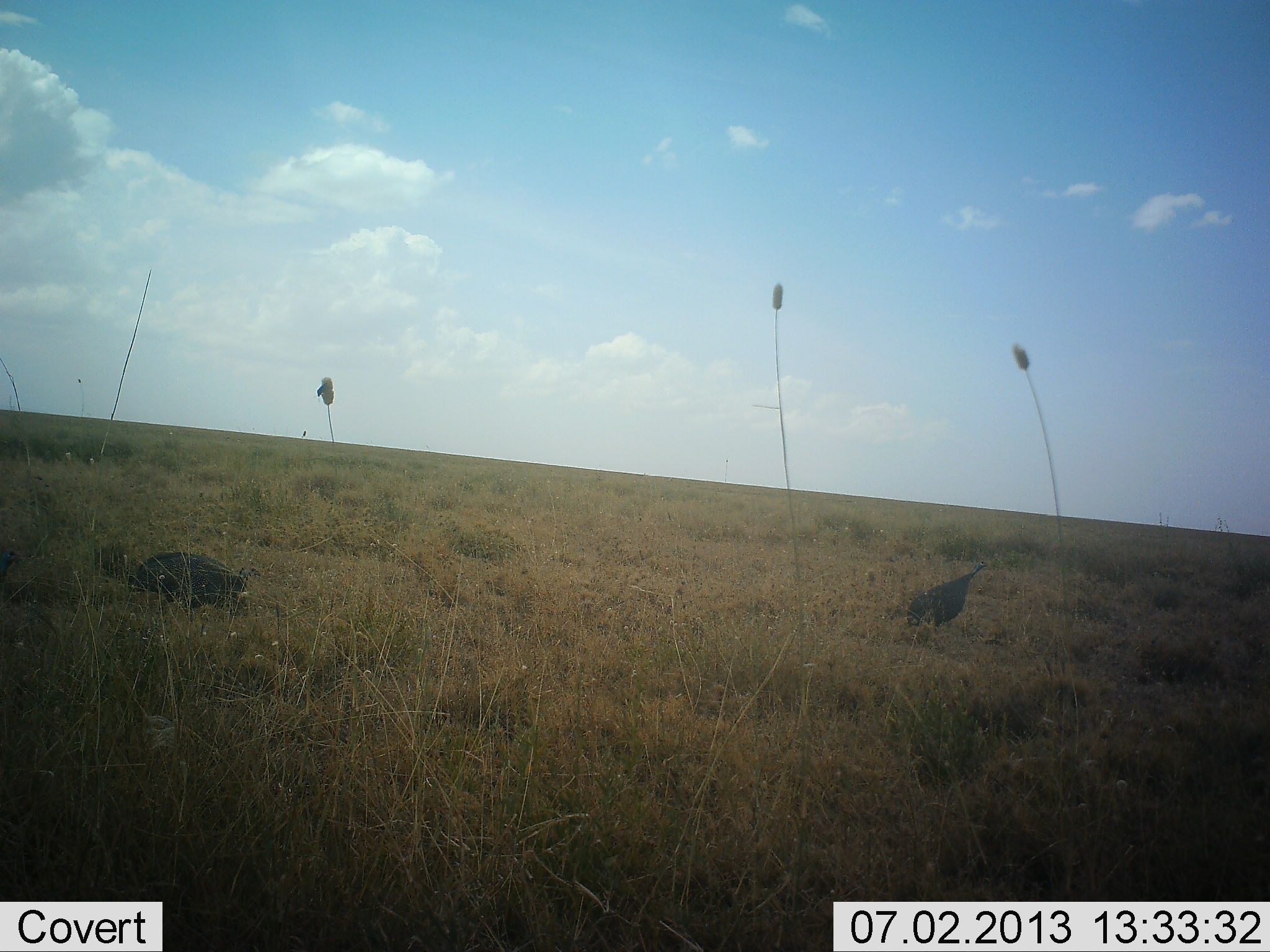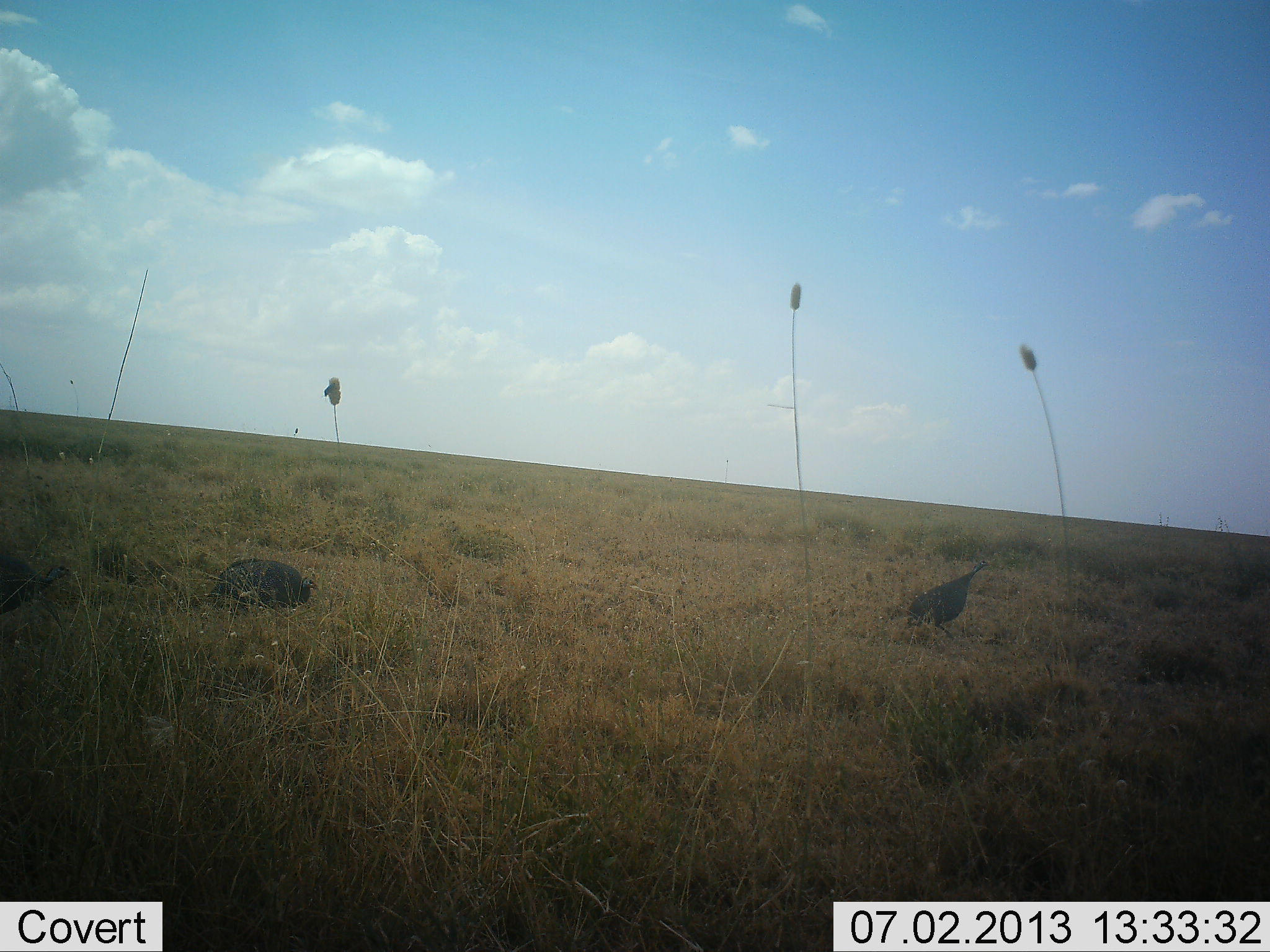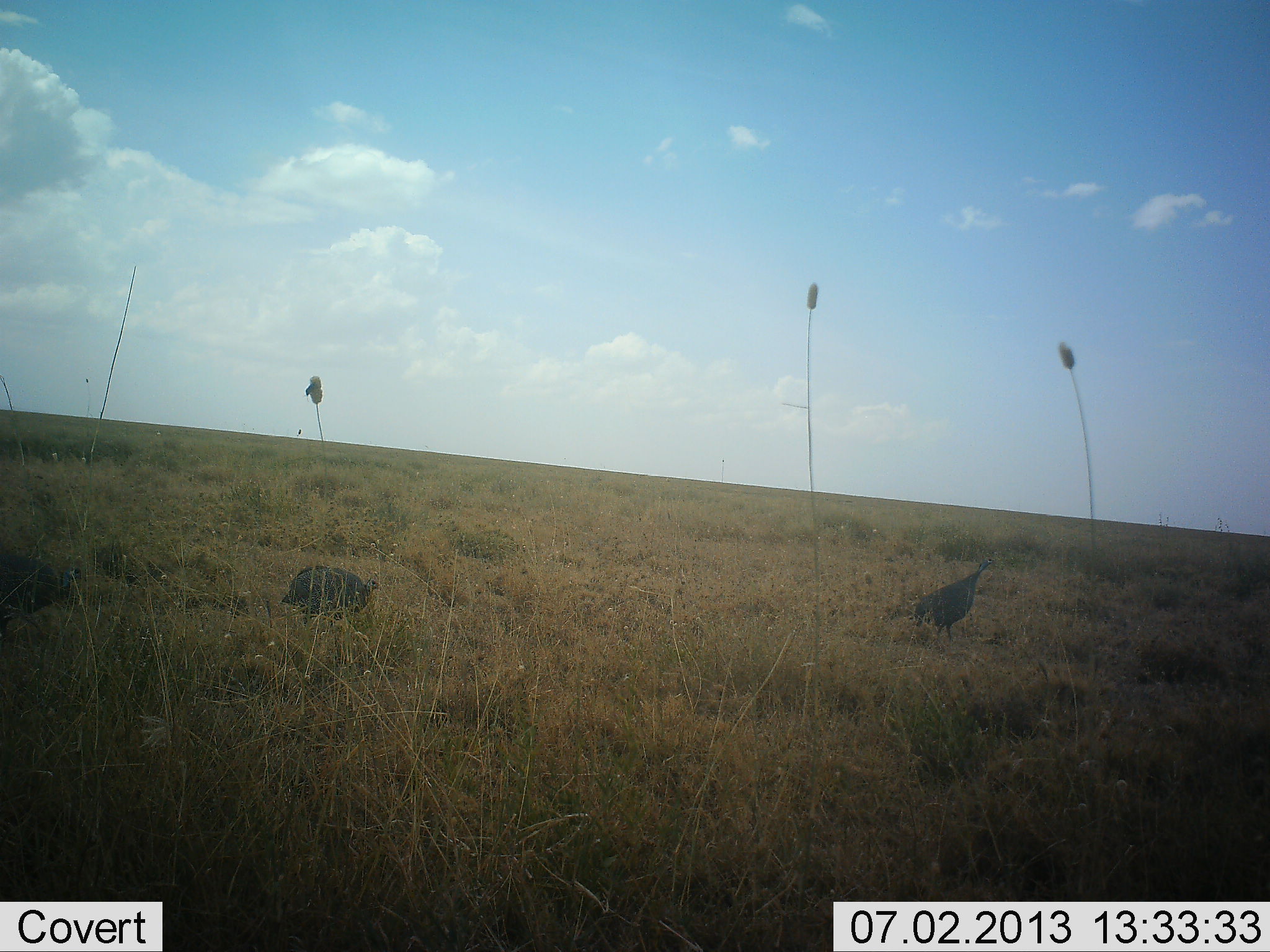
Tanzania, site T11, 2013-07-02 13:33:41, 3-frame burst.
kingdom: Animalia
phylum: Chordata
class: Aves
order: Galliformes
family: Numididae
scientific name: Numididae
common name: guinea fowl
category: guineafowl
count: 3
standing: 30%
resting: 0%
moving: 80%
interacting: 0%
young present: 0%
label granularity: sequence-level